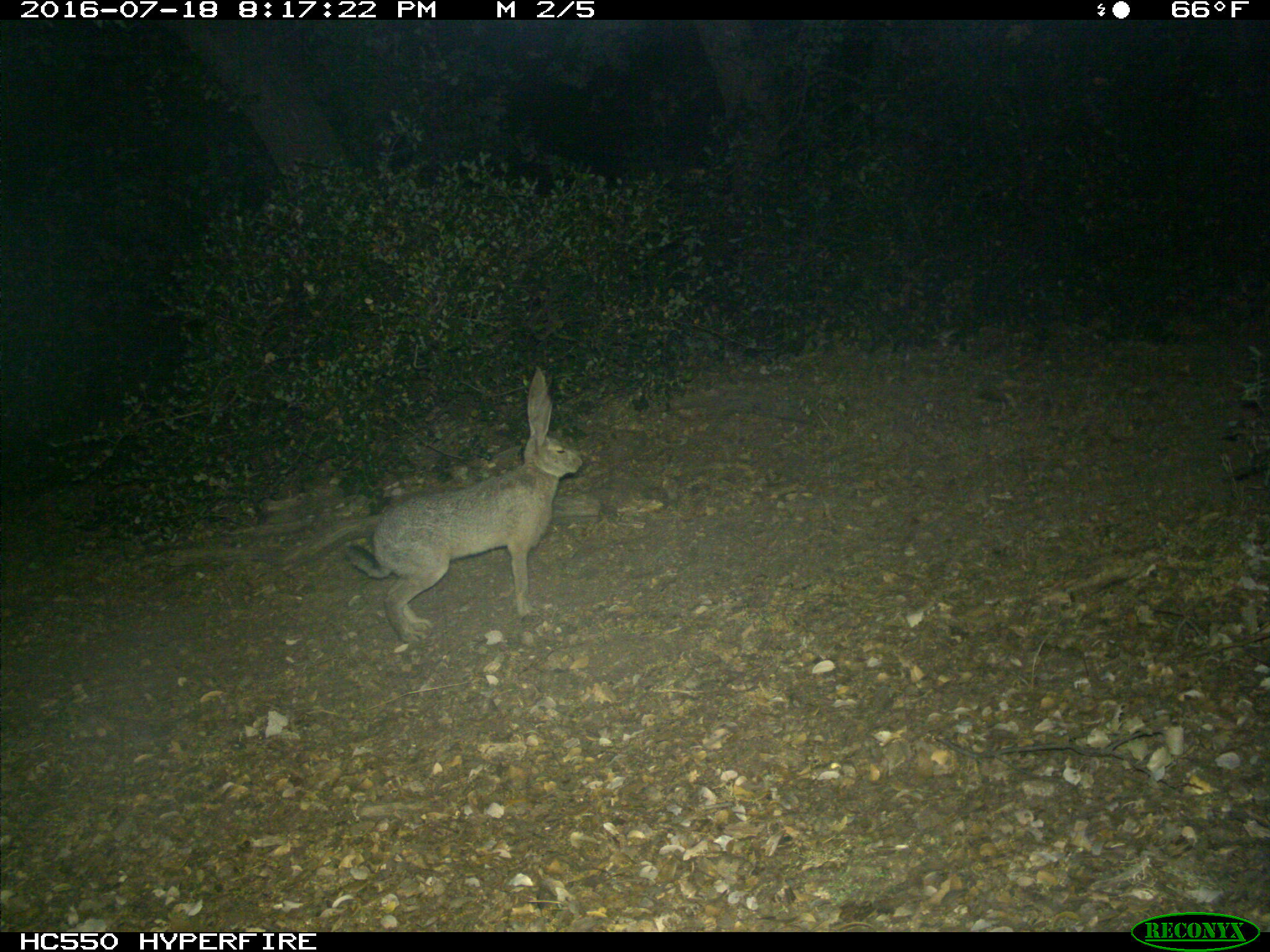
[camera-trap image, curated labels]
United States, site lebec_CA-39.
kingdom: Animalia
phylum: Chordata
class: Mammalia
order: Lagomorpha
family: Leporidae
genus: Lepus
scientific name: Lepus californicus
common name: black-tailed jackrabbit